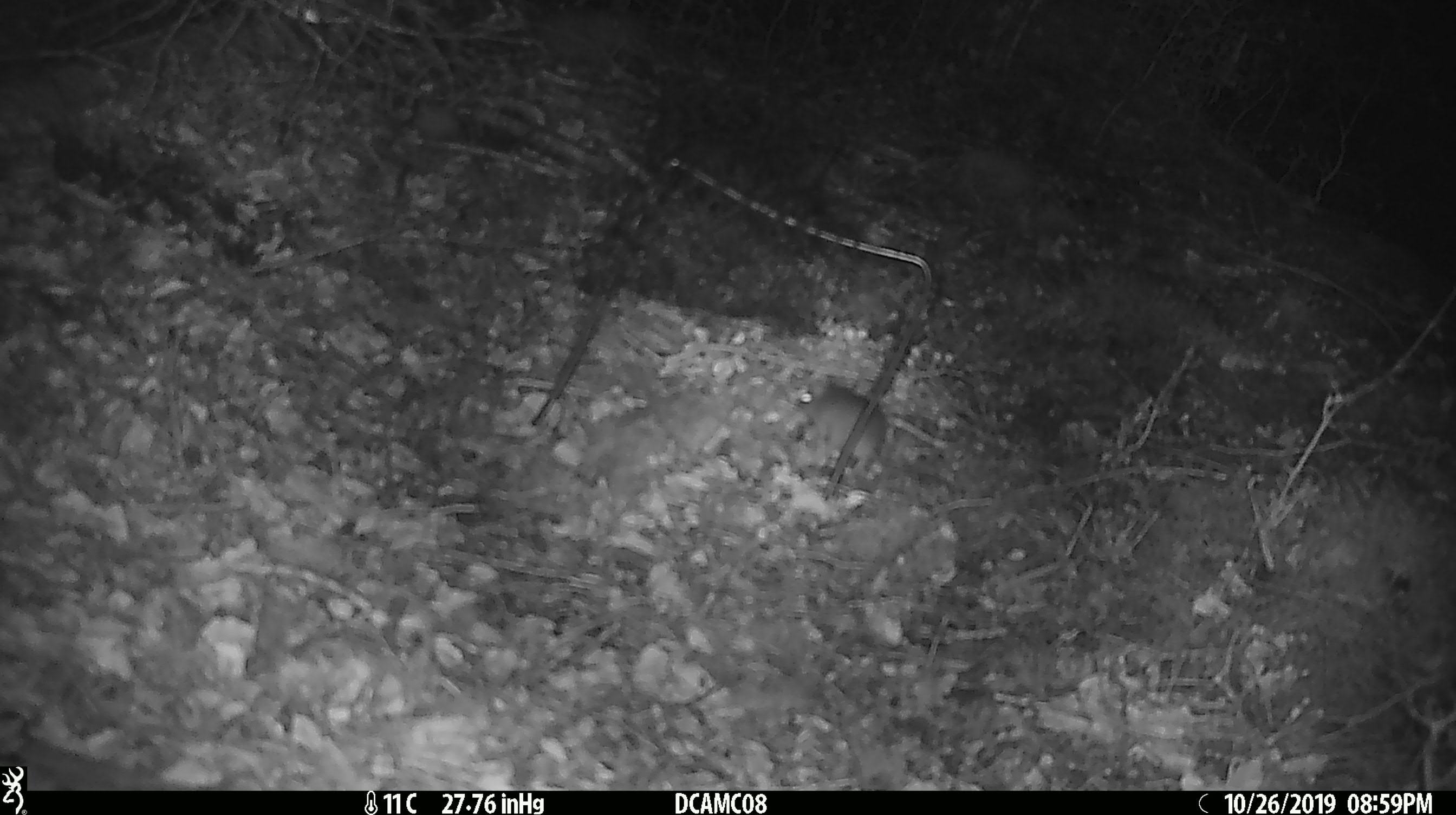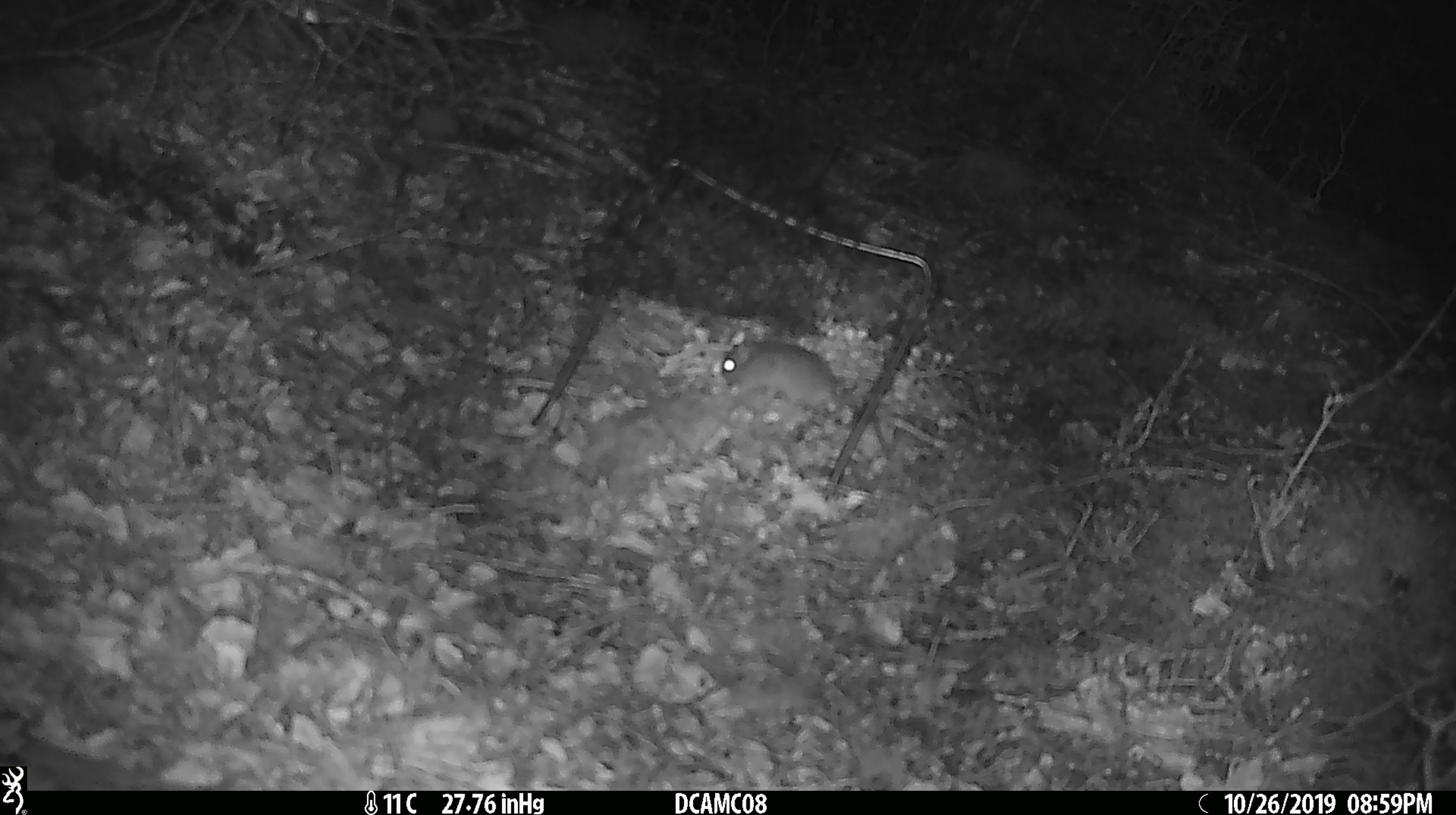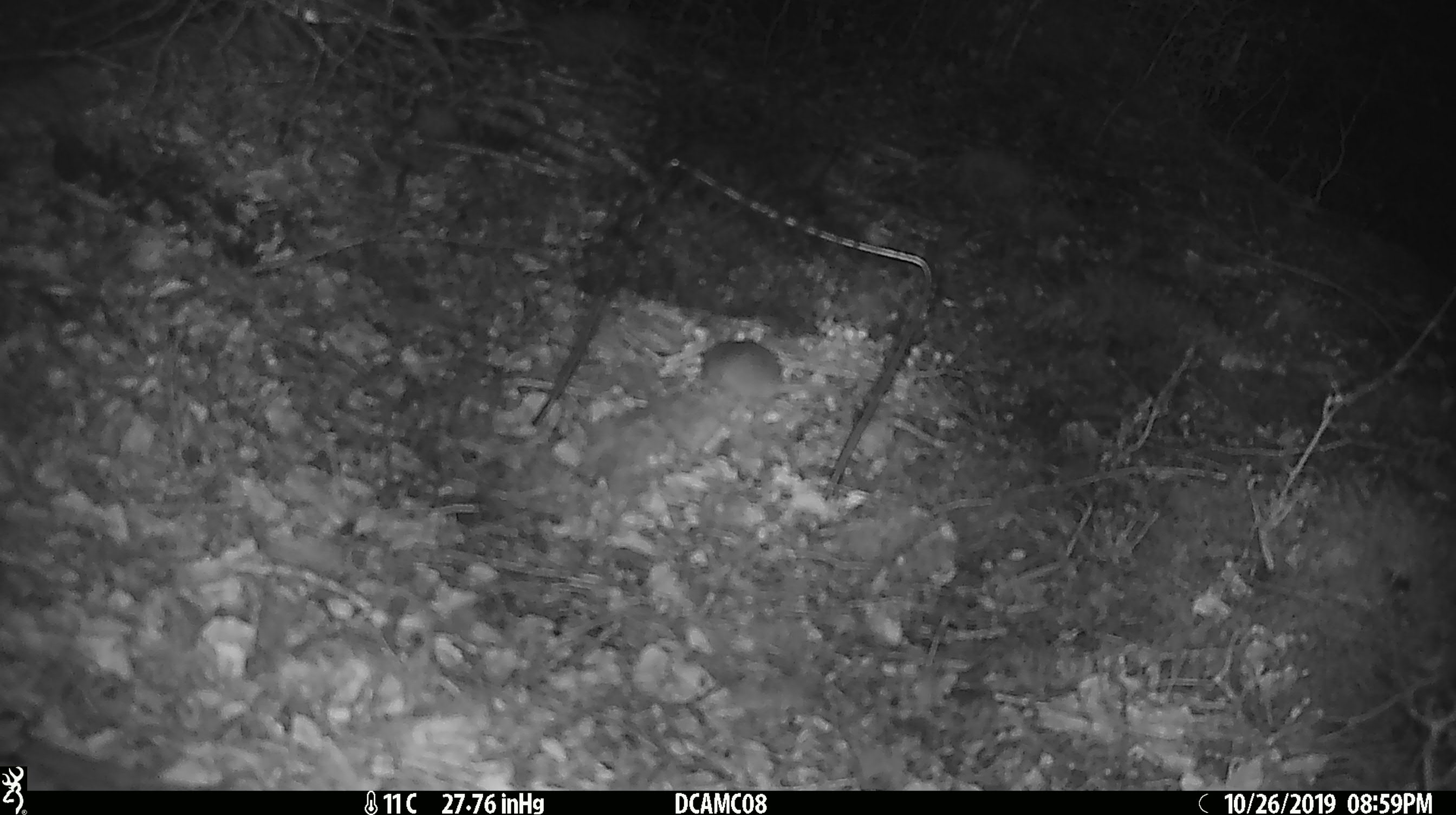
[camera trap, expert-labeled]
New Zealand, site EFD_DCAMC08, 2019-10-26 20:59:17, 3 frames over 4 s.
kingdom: Animalia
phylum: Chordata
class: Mammalia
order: Rodentia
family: Muridae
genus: Mus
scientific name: Mus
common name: mouse